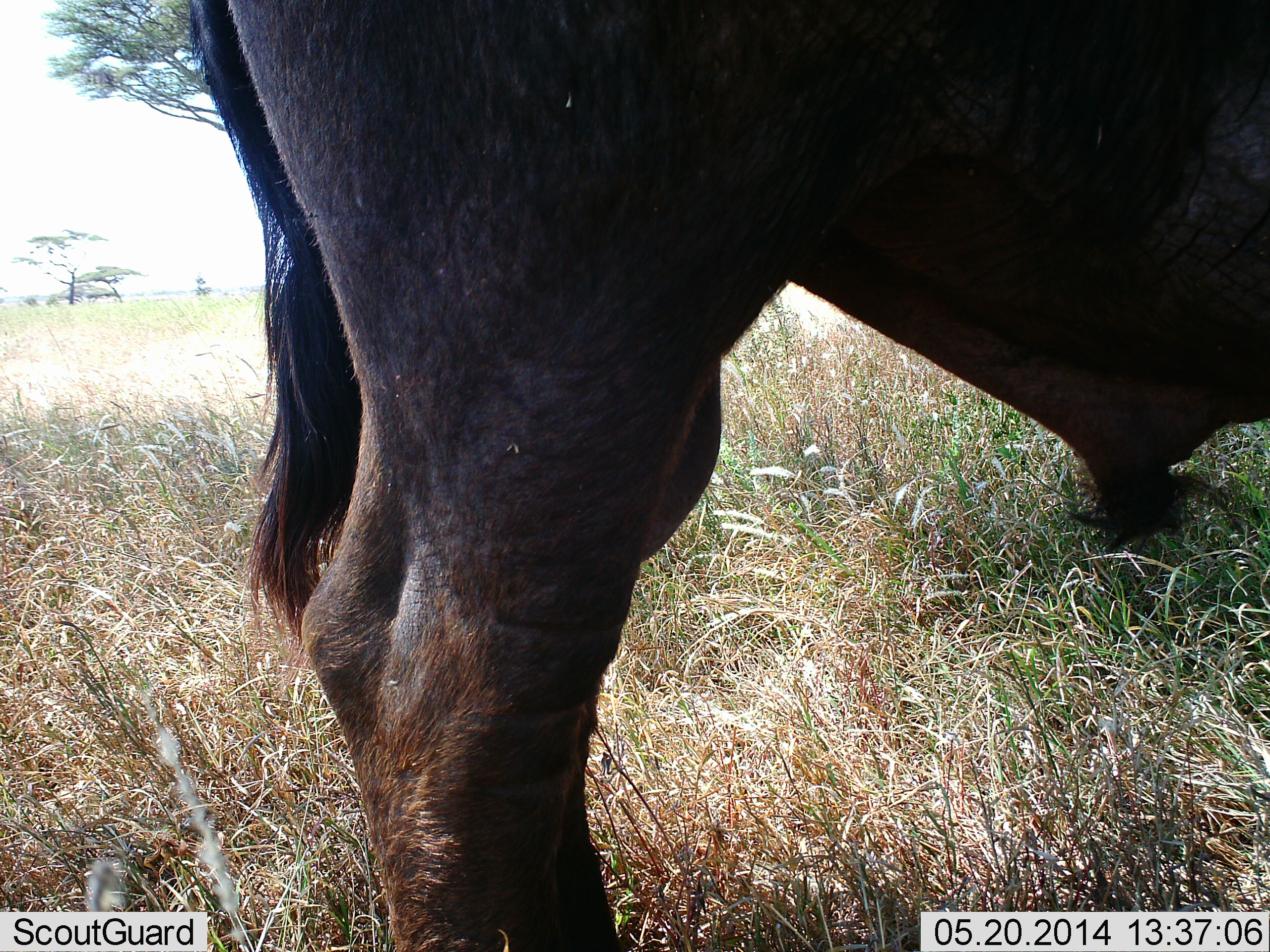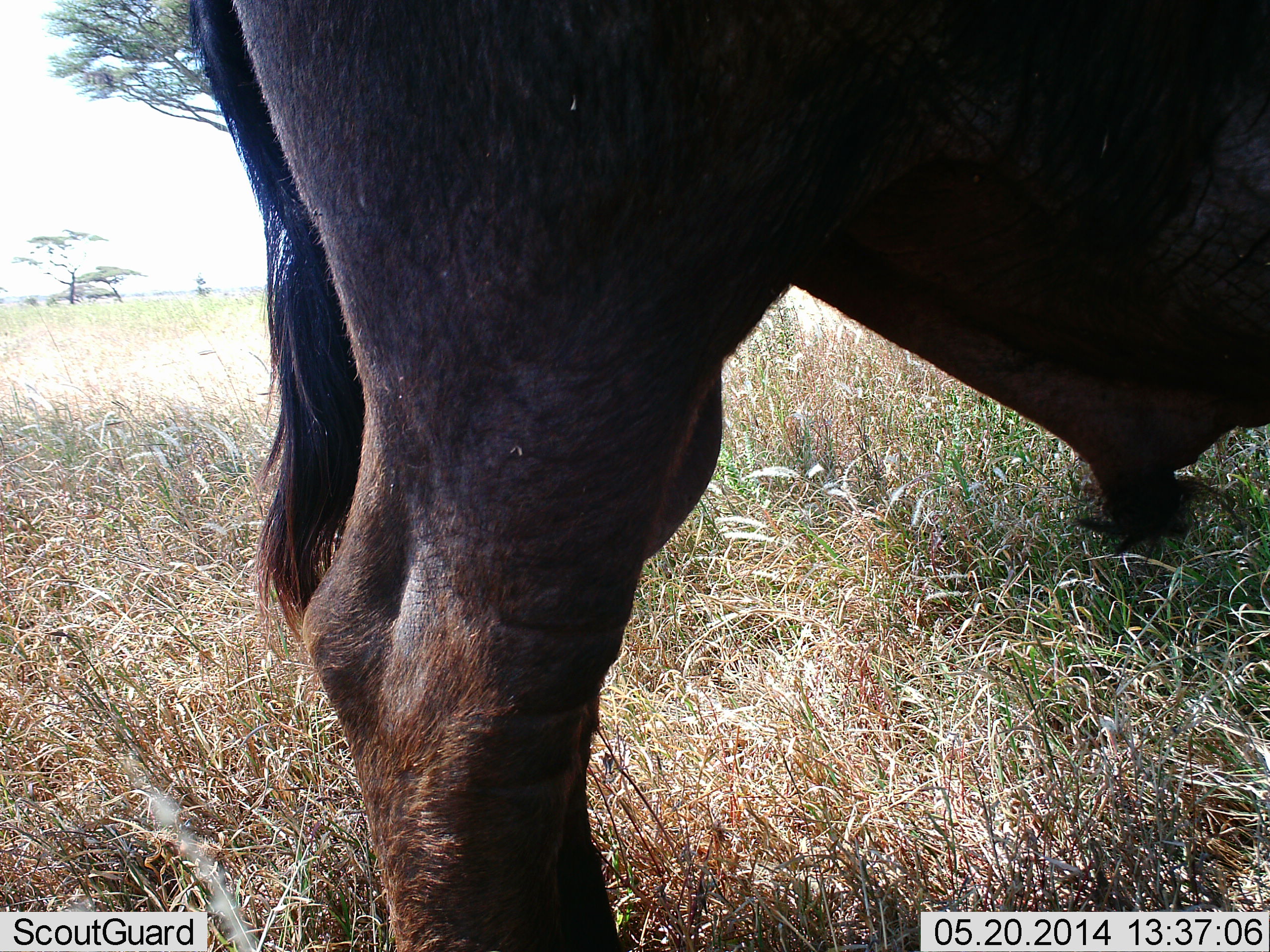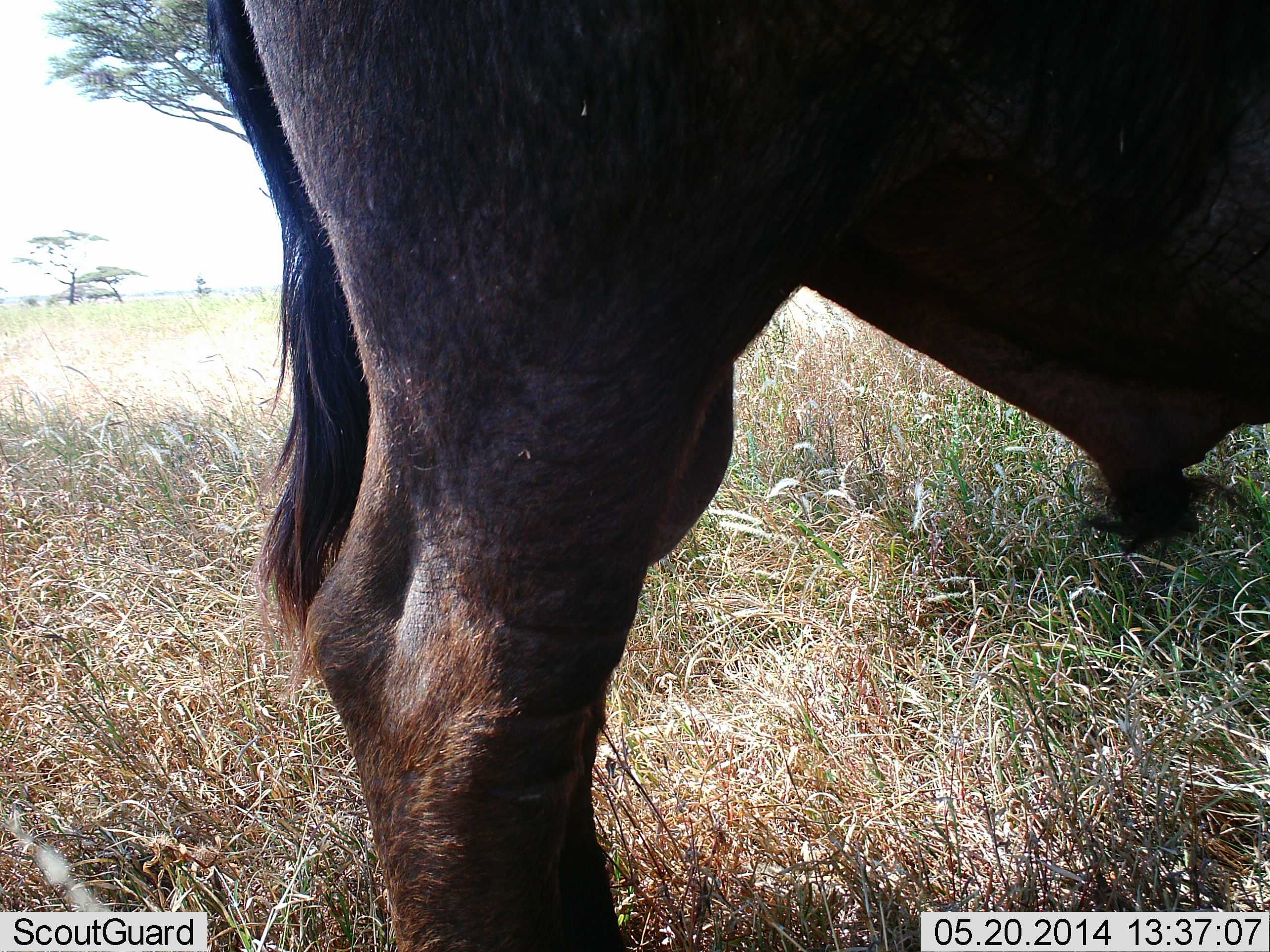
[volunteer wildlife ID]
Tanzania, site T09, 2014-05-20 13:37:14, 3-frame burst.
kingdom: Animalia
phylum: Chordata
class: Mammalia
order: Artiodactyla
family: Bovidae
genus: Syncerus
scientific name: Syncerus caffer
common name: cape buffalo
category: buffalo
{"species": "buffalo (cape buffalo) (Syncerus caffer)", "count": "1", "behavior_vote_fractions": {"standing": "100%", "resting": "0%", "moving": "0%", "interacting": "0%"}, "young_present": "0%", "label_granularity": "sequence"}